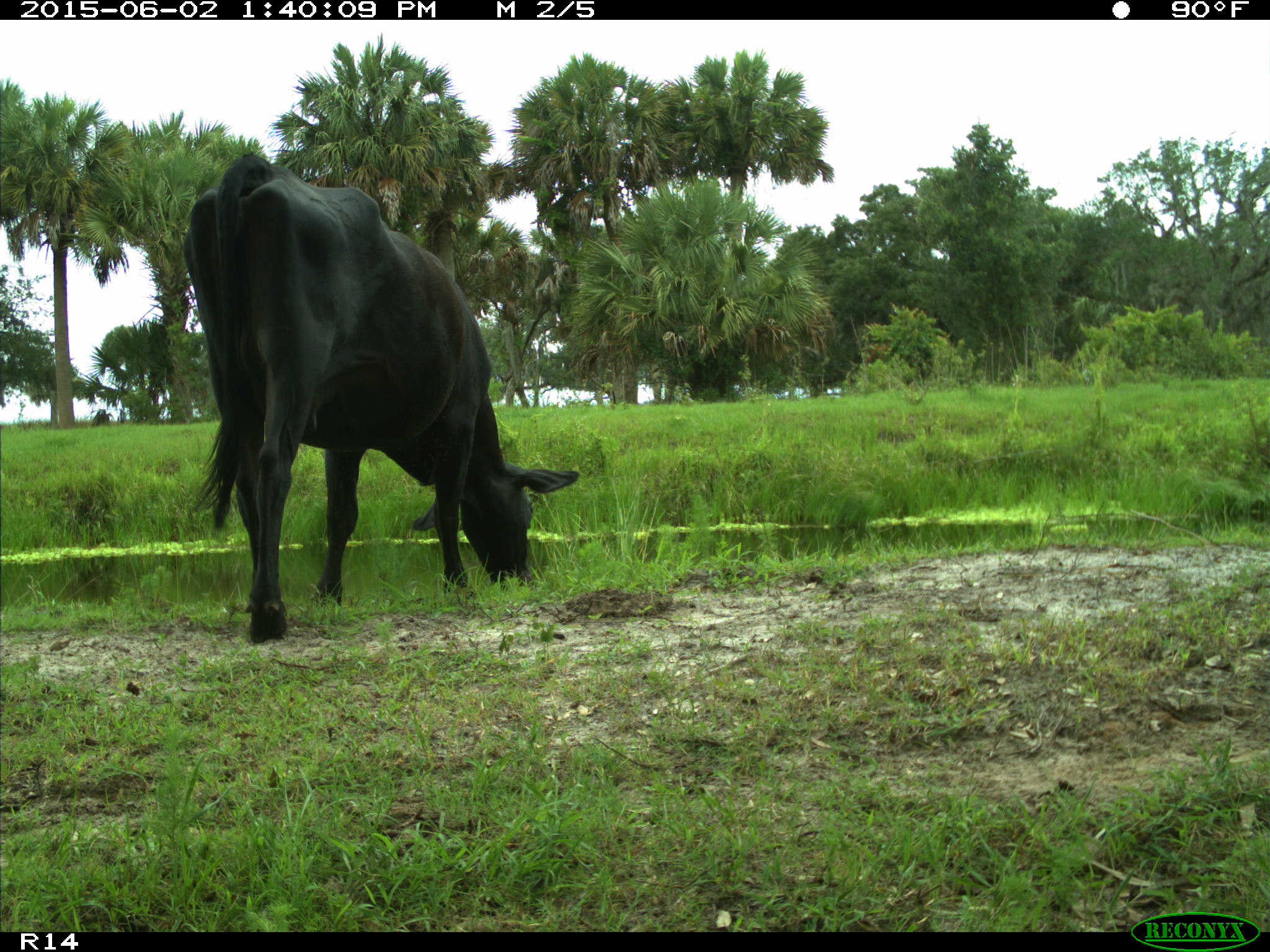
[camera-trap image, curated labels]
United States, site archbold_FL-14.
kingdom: Animalia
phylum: Chordata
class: Mammalia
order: Artiodactyla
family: Bovidae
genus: Bos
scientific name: Bos taurus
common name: domestic cow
Bos taurus (domestic cow).